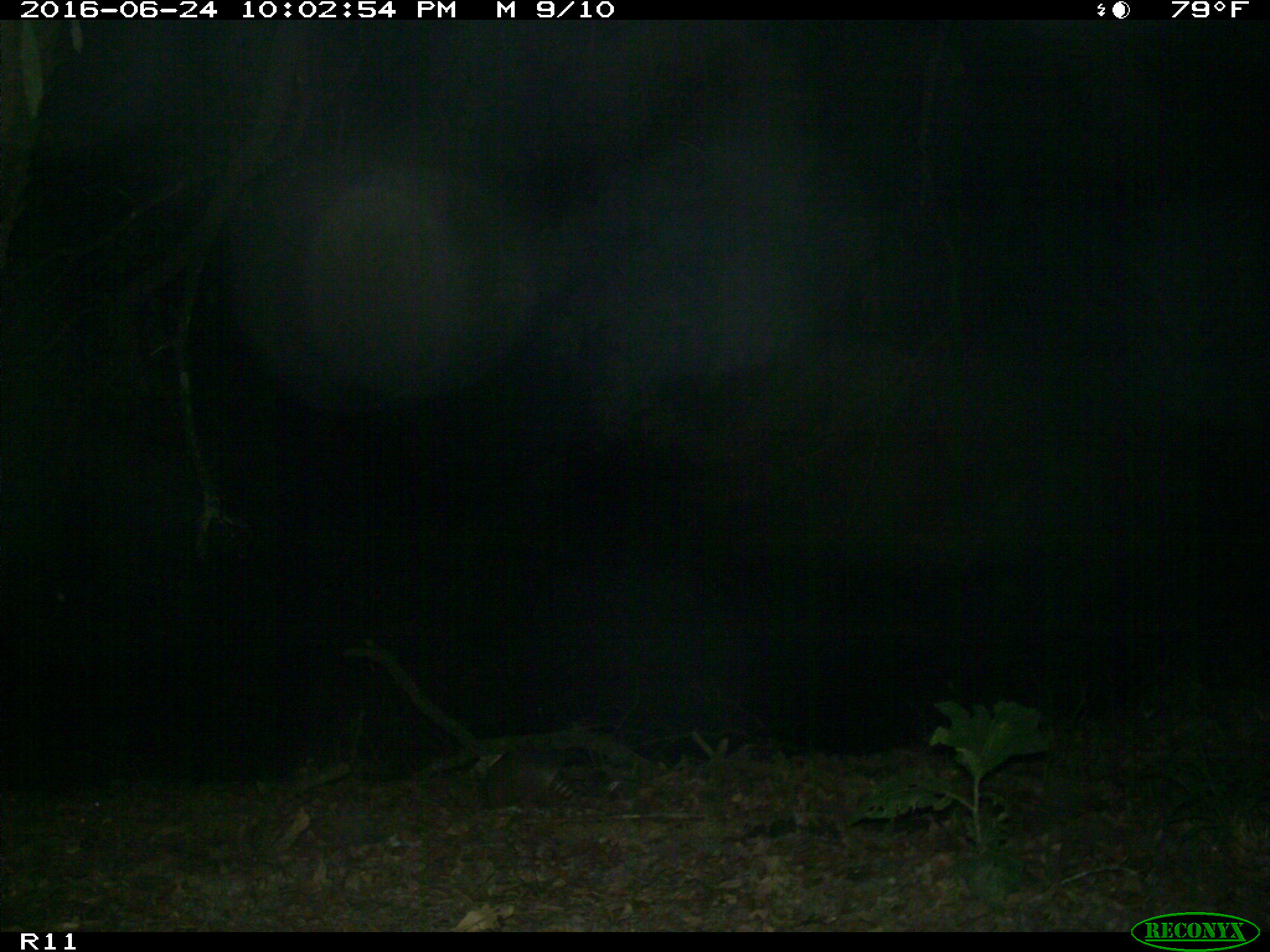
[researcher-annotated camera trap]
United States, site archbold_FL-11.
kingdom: Animalia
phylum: Chordata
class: Mammalia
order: Cingulata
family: Dasypodidae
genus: Dasypus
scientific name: Dasypus novemcinctus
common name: nine-banded armadillo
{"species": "Dasypus novemcinctus (nine-banded armadillo)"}